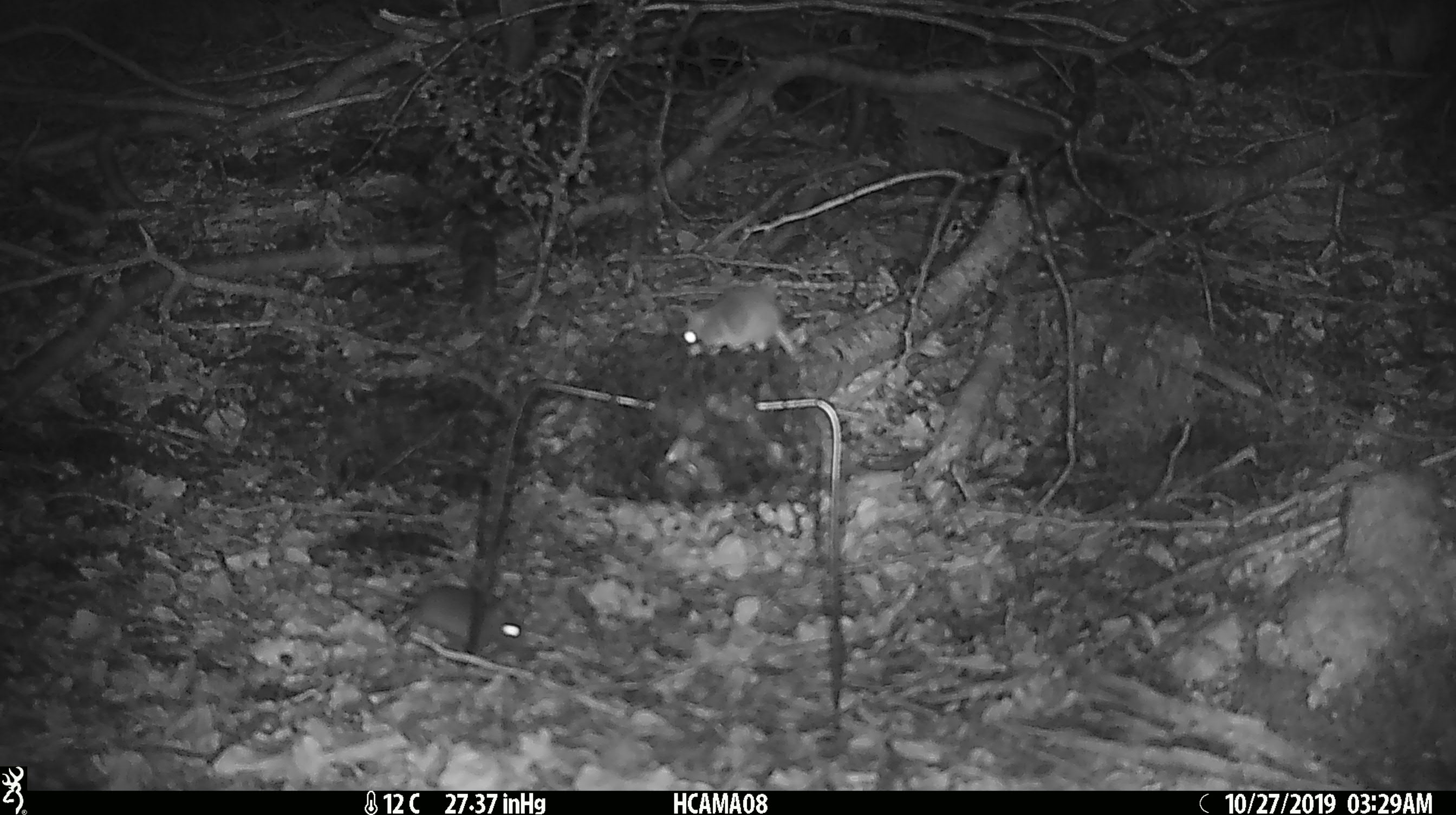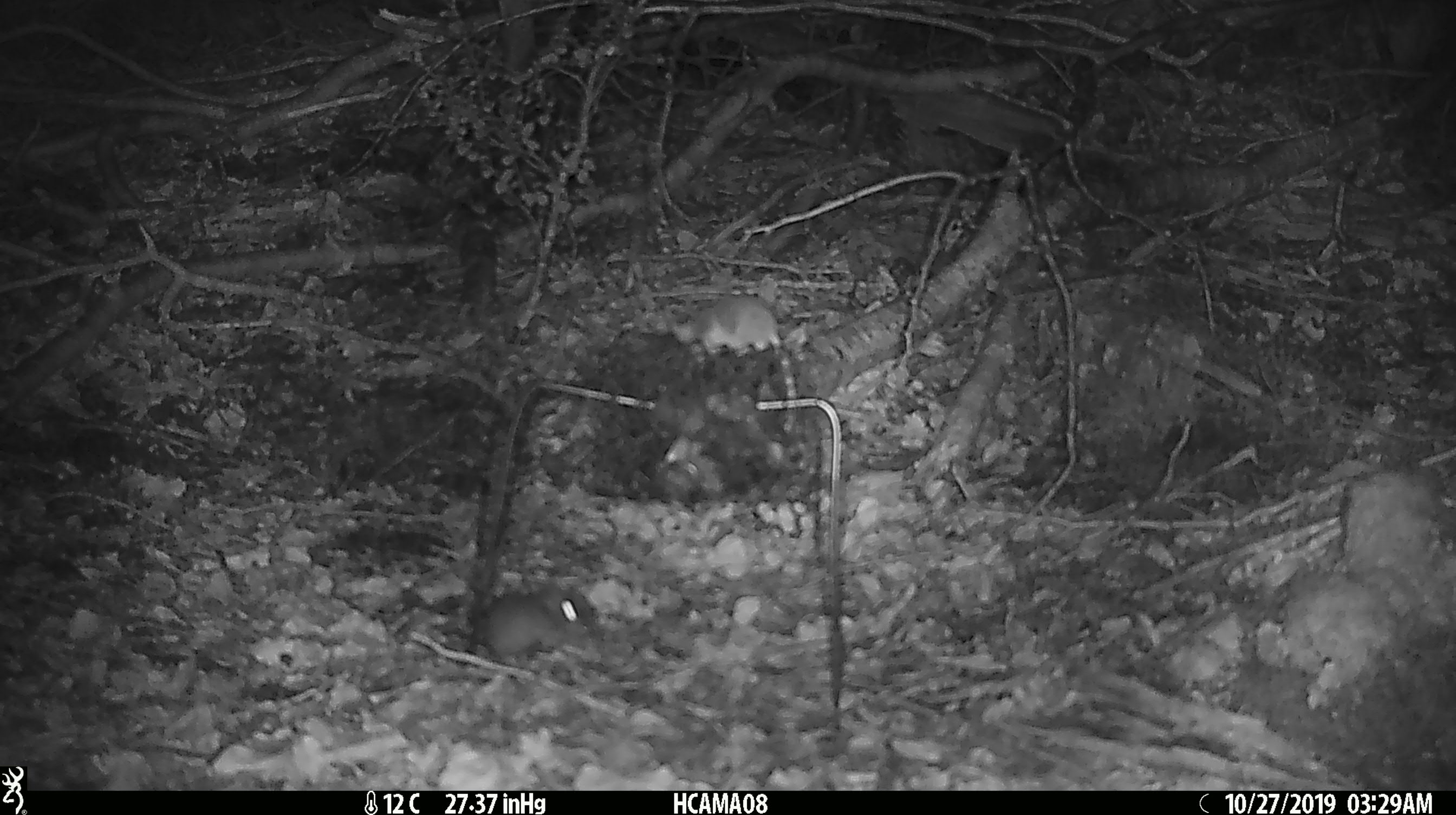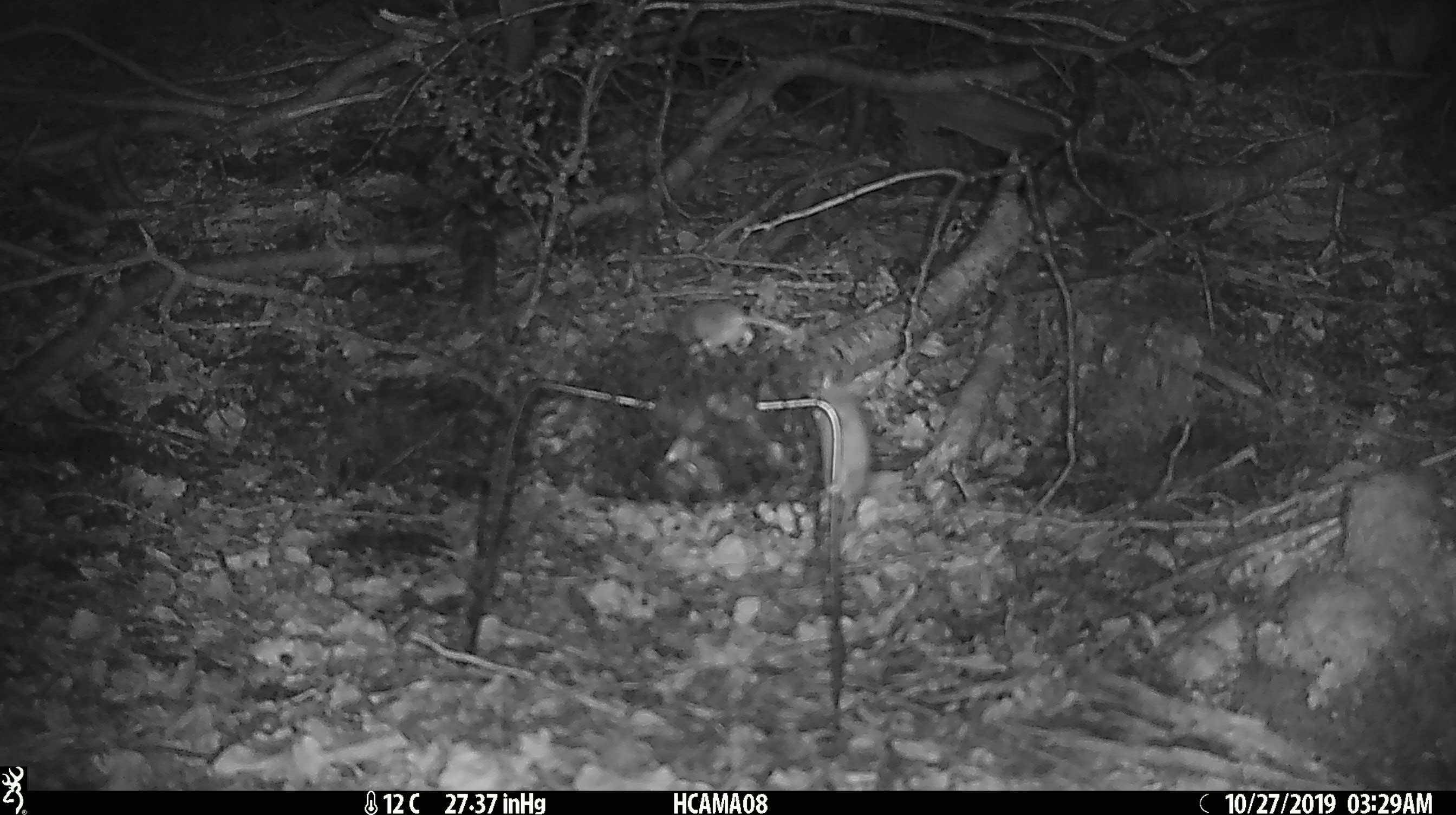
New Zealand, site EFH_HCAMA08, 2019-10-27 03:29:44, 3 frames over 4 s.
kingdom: Animalia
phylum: Chordata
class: Mammalia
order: Rodentia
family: Muridae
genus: Mus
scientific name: Mus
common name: mouse